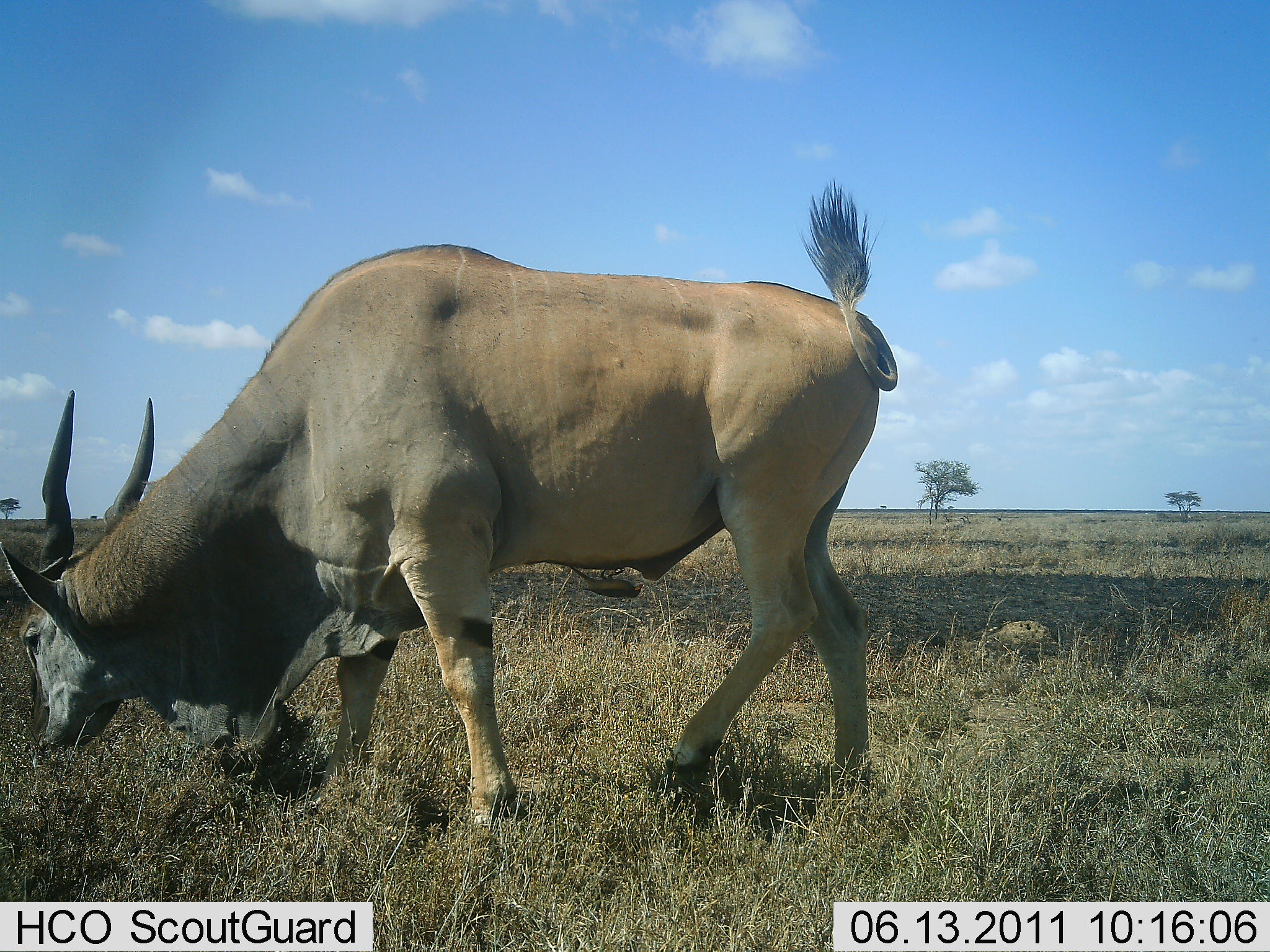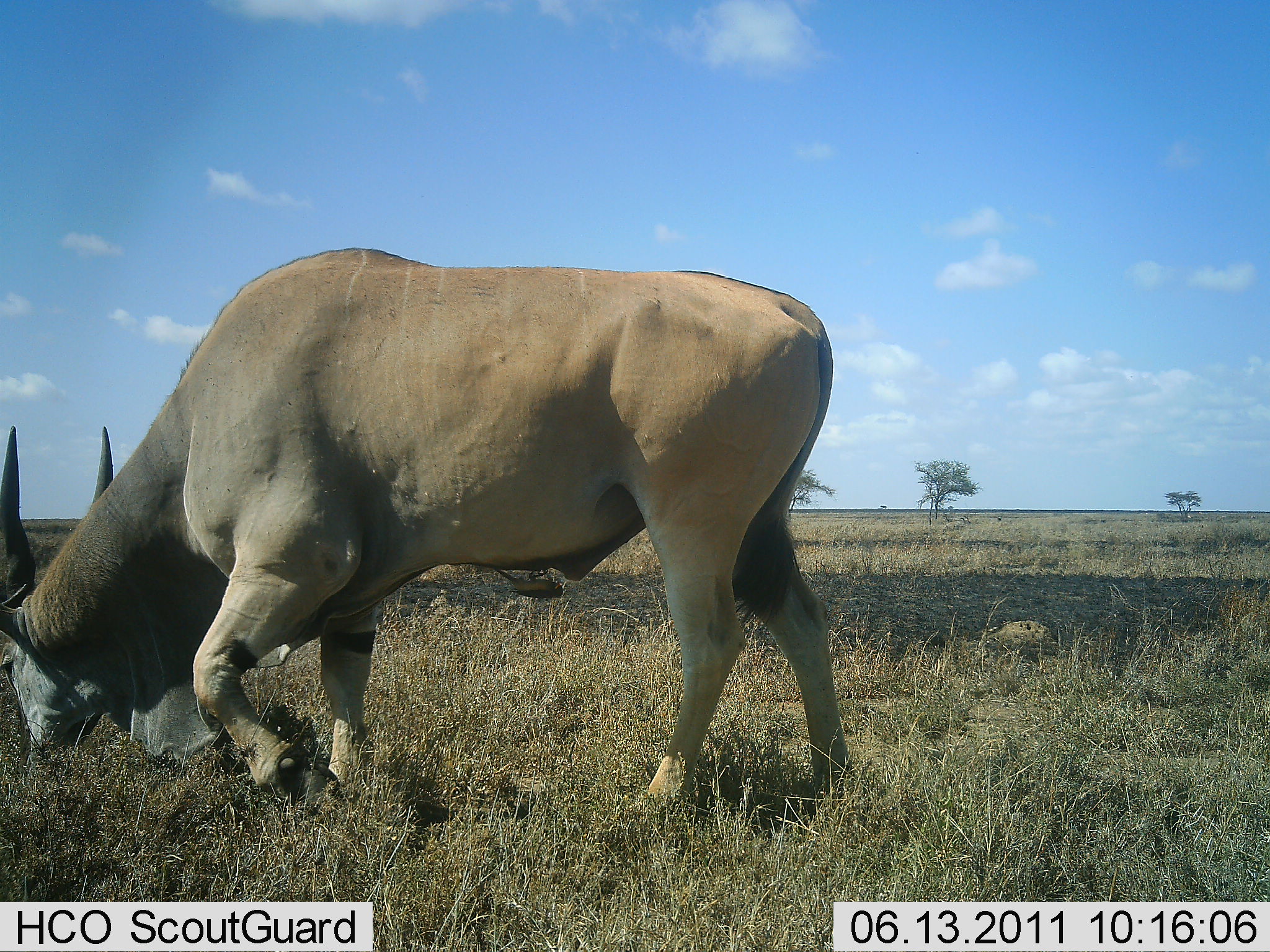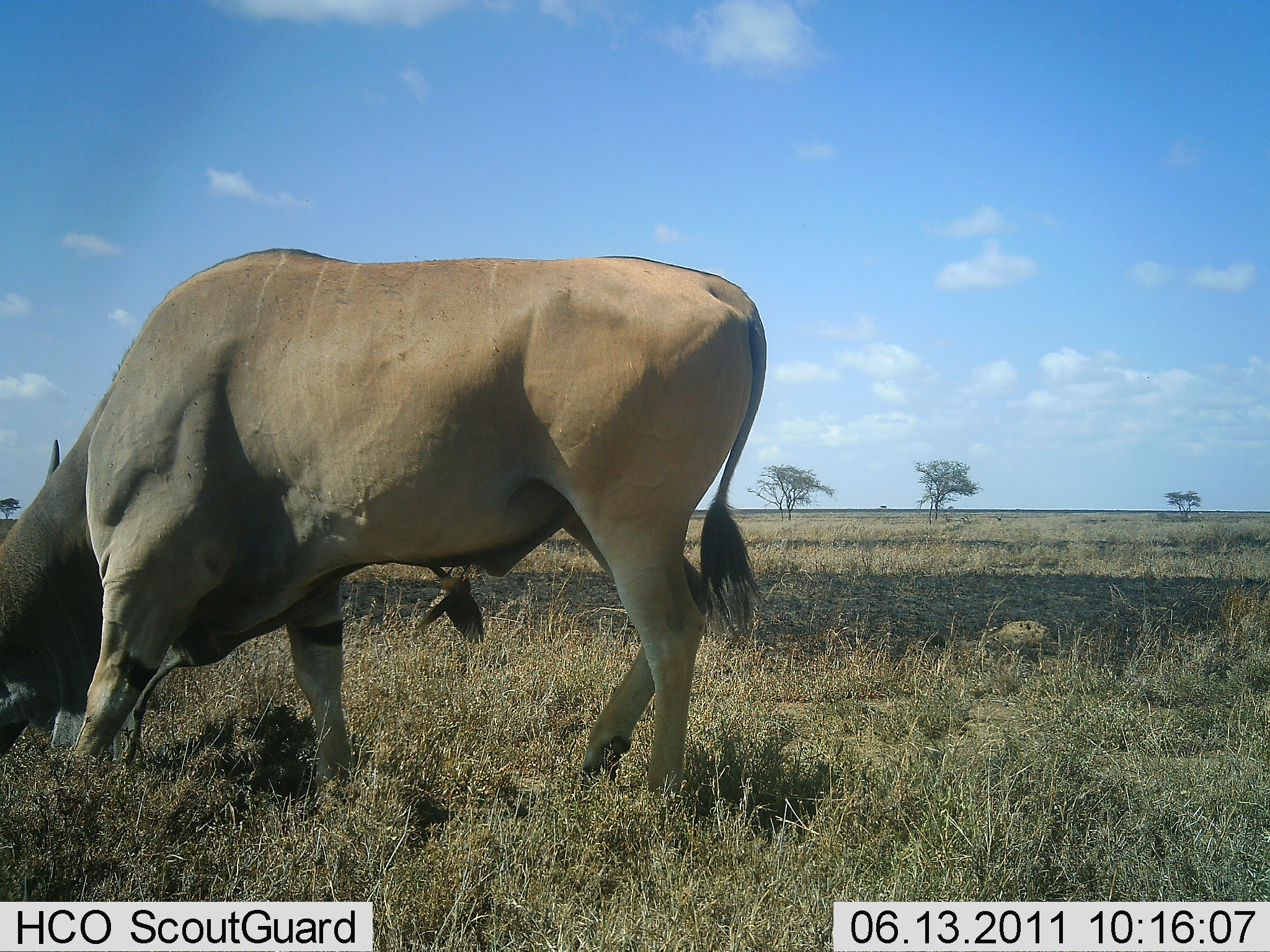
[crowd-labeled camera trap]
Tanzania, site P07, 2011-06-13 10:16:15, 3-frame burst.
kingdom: Animalia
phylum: Chordata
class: Mammalia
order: Artiodactyla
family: Bovidae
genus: Tragelaphus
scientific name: Tragelaphus oryx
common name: eland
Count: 1.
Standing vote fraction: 8%.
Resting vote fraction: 0%.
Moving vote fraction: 17%.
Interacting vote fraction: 0%.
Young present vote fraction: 0%.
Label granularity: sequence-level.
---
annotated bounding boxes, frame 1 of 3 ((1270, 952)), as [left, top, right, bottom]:
animal: [1, 179, 906, 847]; [566, 562, 645, 599]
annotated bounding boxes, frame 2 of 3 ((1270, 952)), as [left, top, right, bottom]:
animal: [0, 243, 868, 845]; [482, 562, 568, 600]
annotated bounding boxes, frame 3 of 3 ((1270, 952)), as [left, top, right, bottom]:
animal: [0, 245, 768, 826]; [418, 555, 488, 643]